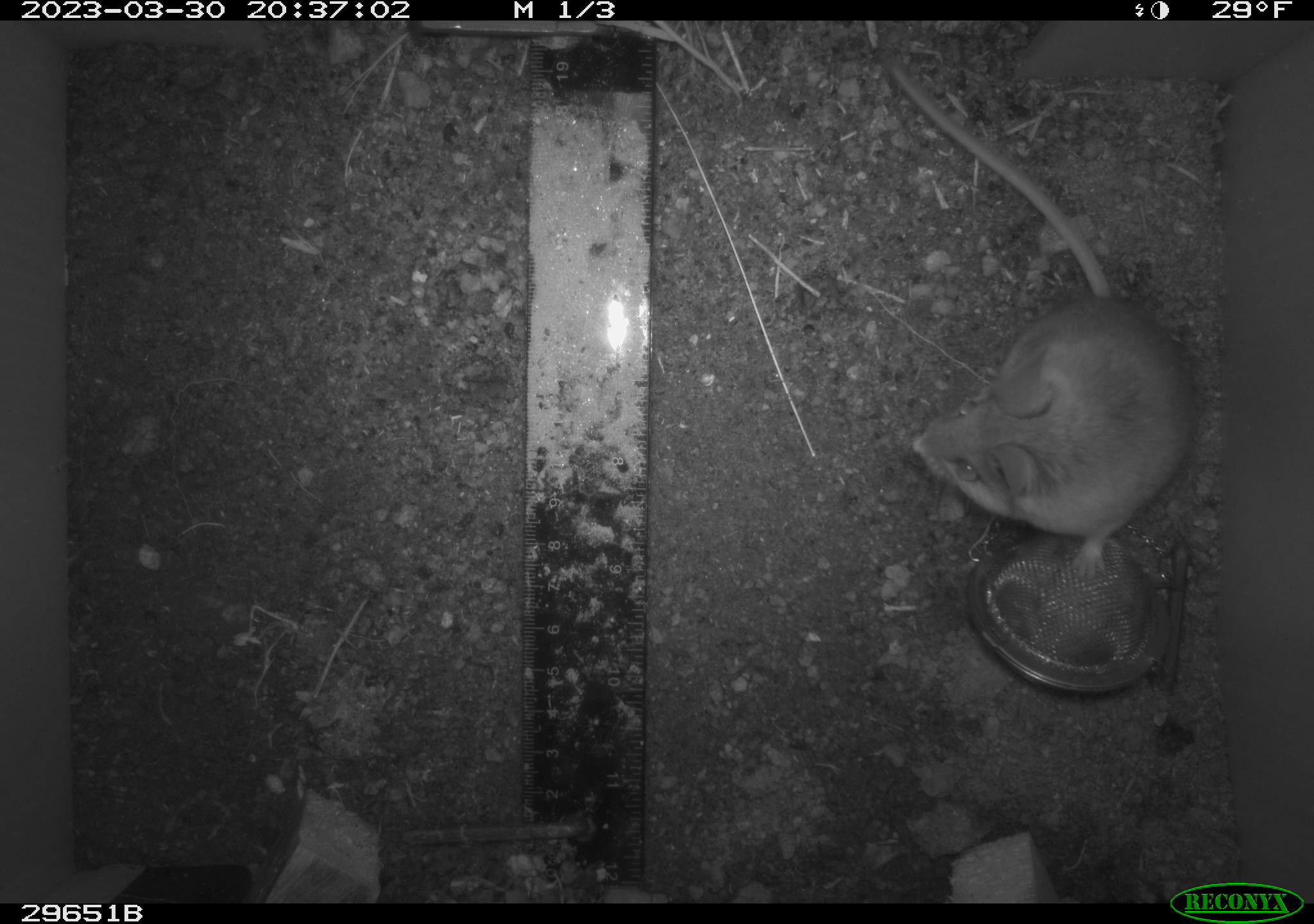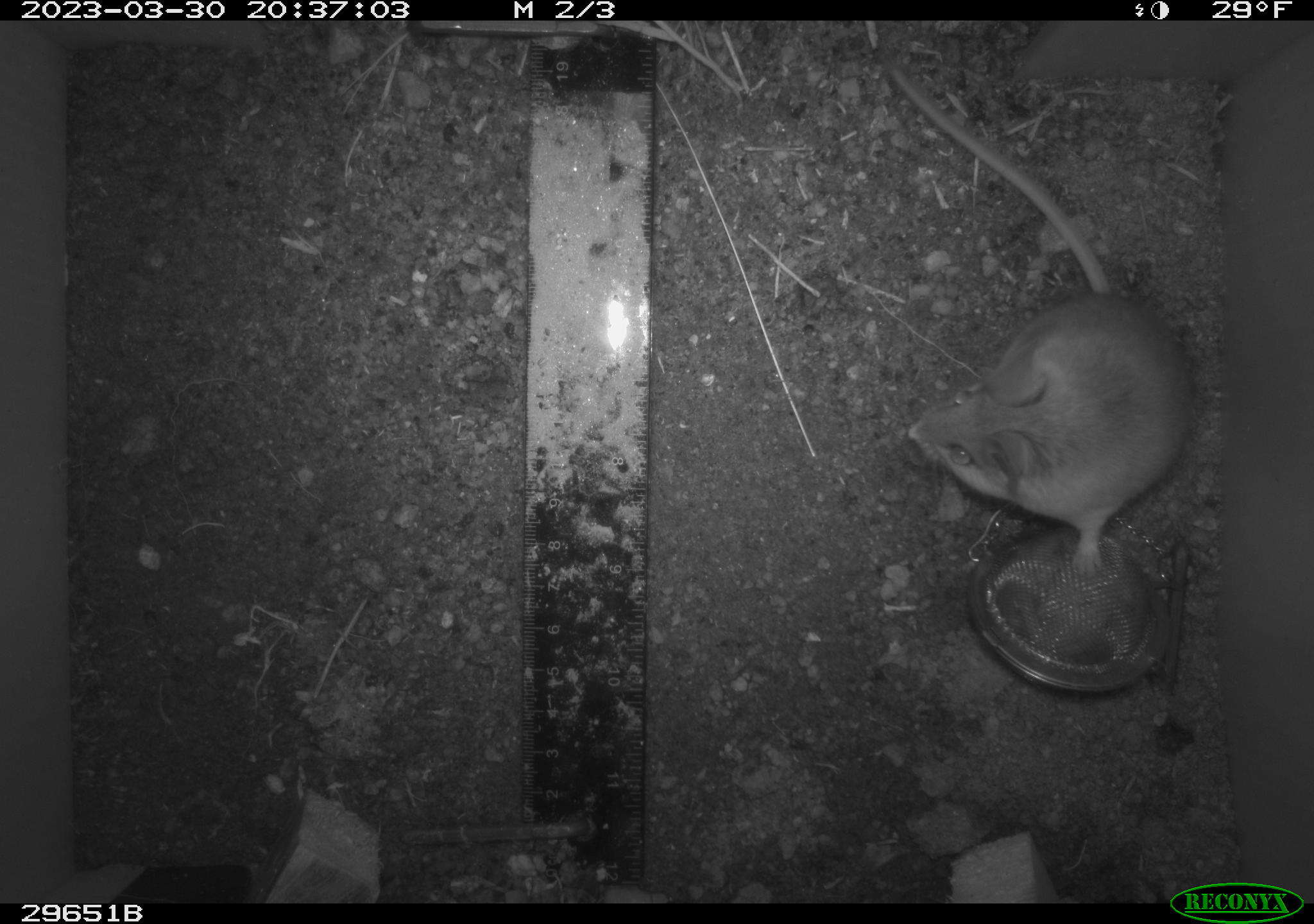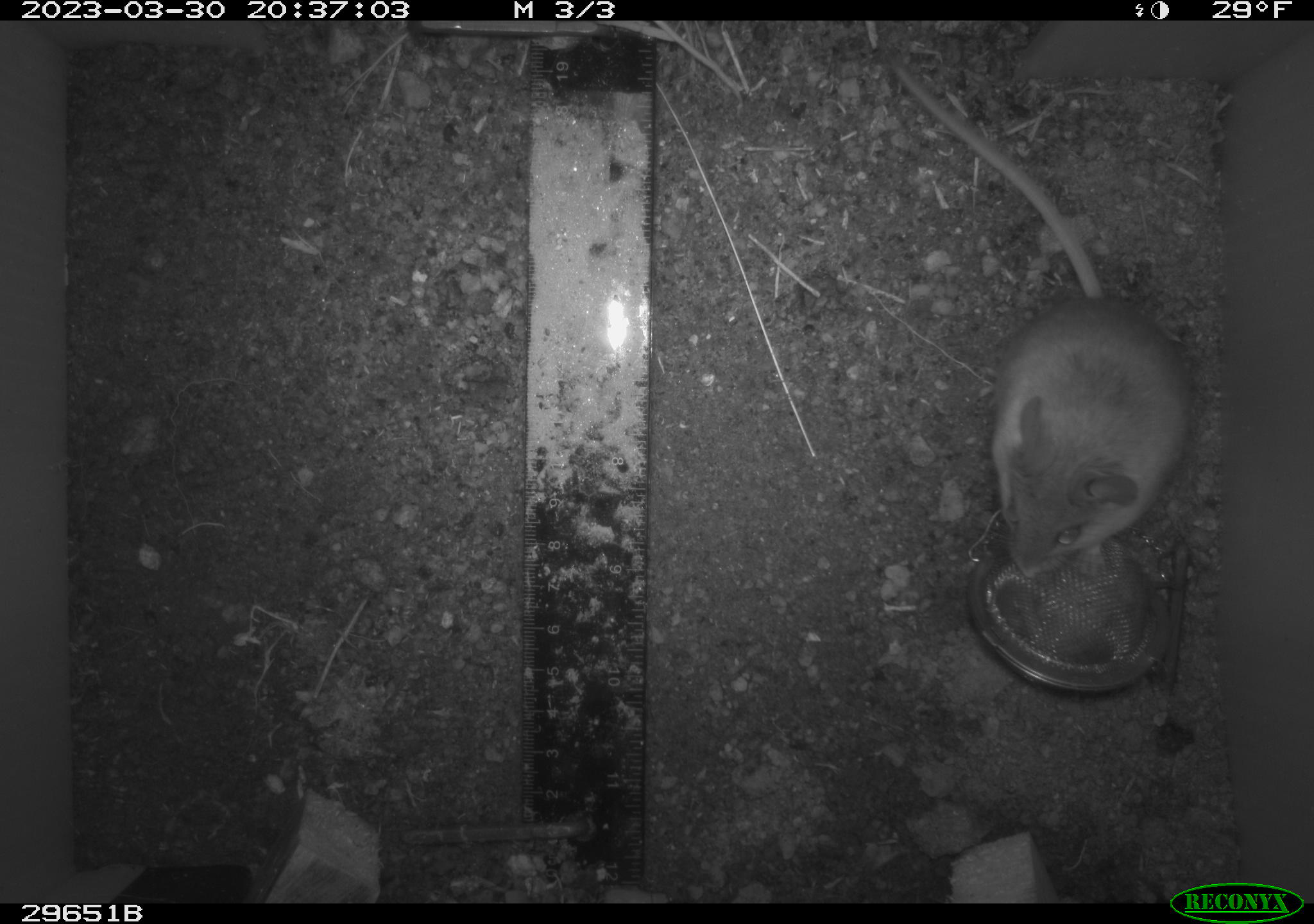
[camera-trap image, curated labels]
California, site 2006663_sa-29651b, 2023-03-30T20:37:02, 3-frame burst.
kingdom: Animalia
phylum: Chordata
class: Mammalia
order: Rodentia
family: Cricetidae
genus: Peromyscus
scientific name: Peromyscus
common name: deer mice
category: peromyscus species